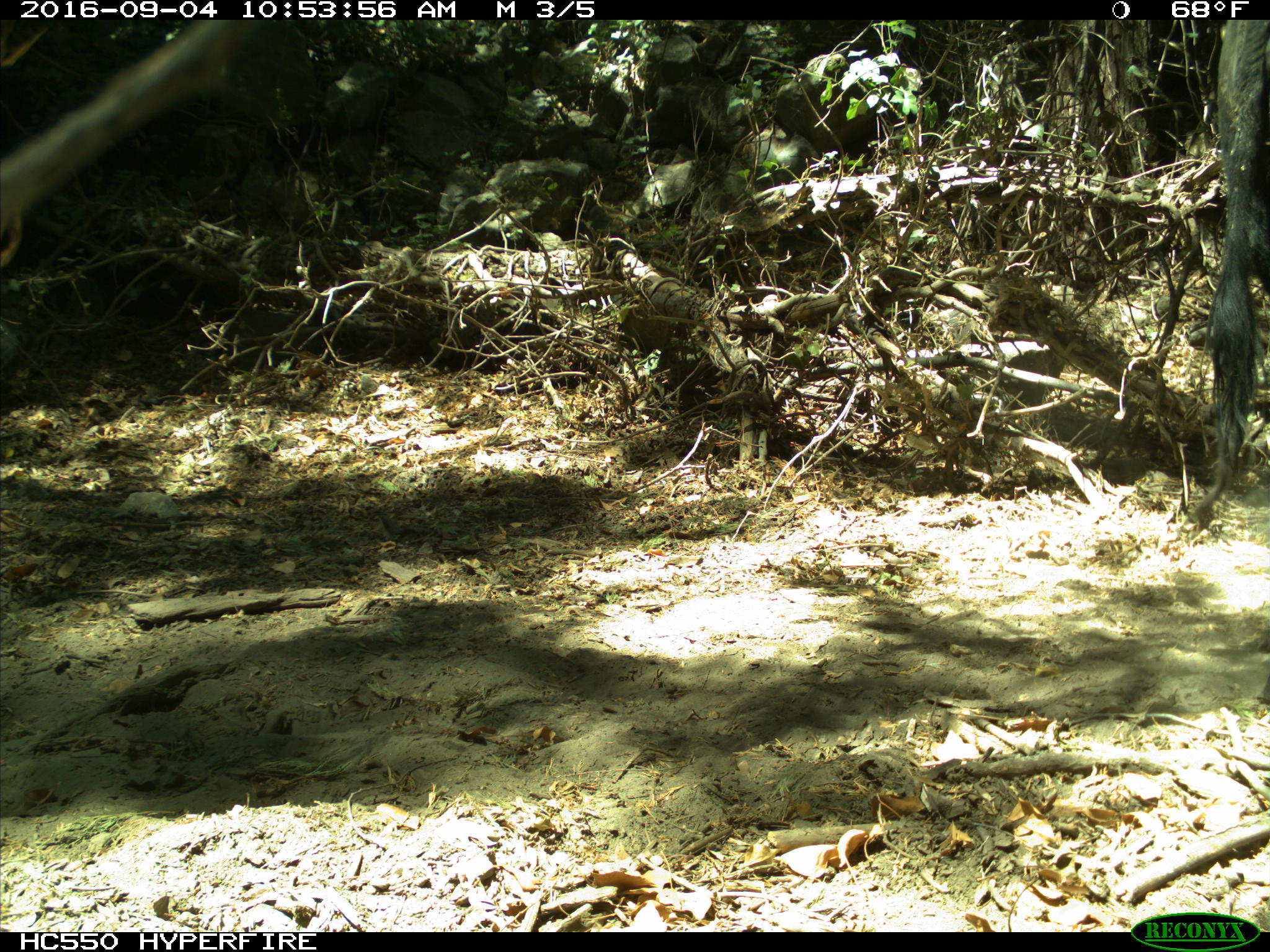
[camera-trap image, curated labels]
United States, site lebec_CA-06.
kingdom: Animalia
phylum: Chordata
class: Mammalia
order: Artiodactyla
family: Bovidae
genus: Bos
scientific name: Bos taurus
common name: domestic cow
Bos taurus (domestic cow).